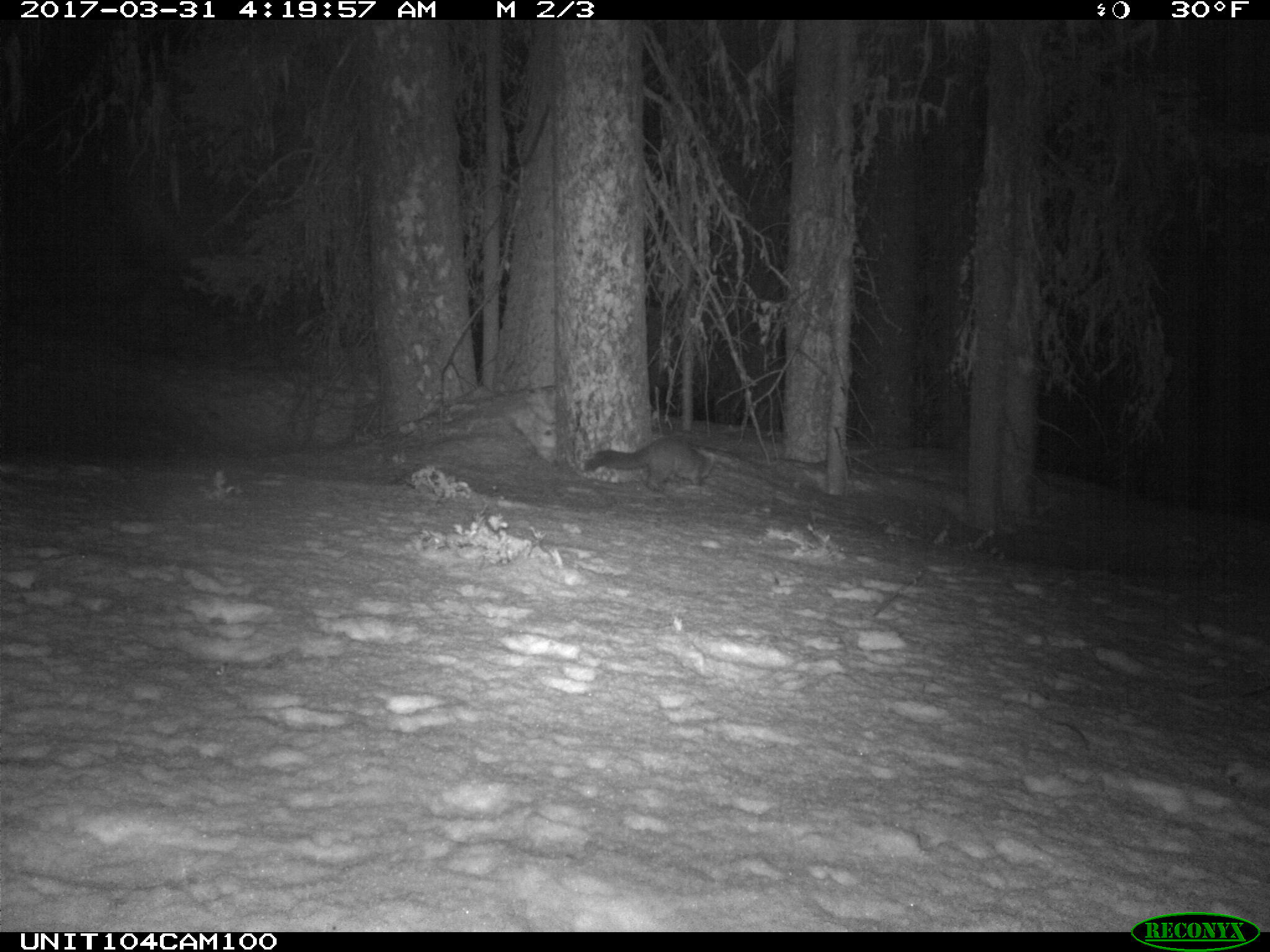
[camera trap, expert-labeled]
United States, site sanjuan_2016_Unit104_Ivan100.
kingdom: Animalia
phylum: Chordata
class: Mammalia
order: Carnivora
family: Mustelidae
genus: Martes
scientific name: Martes americana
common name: american marten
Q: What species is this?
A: Martes americana (american marten).